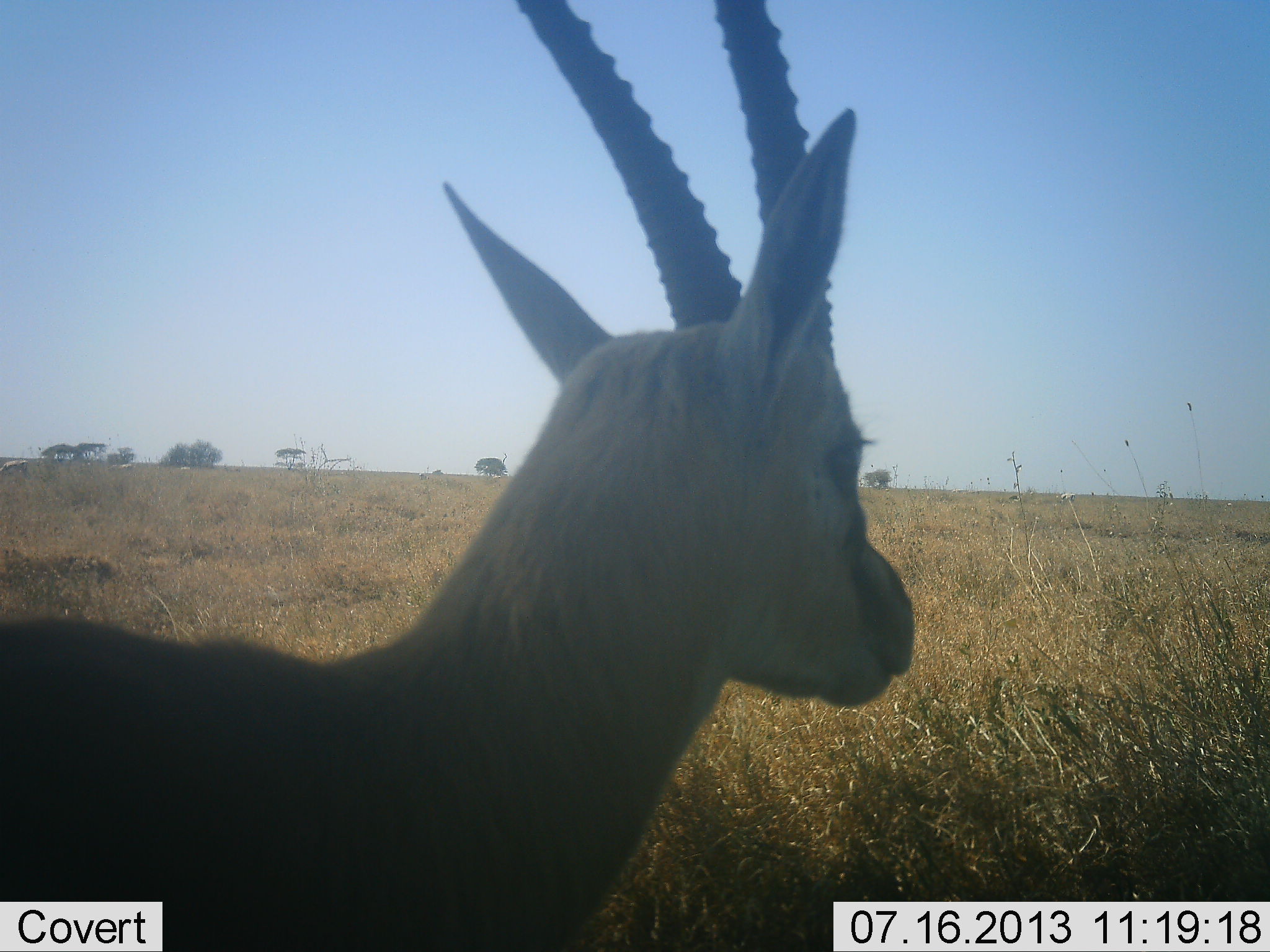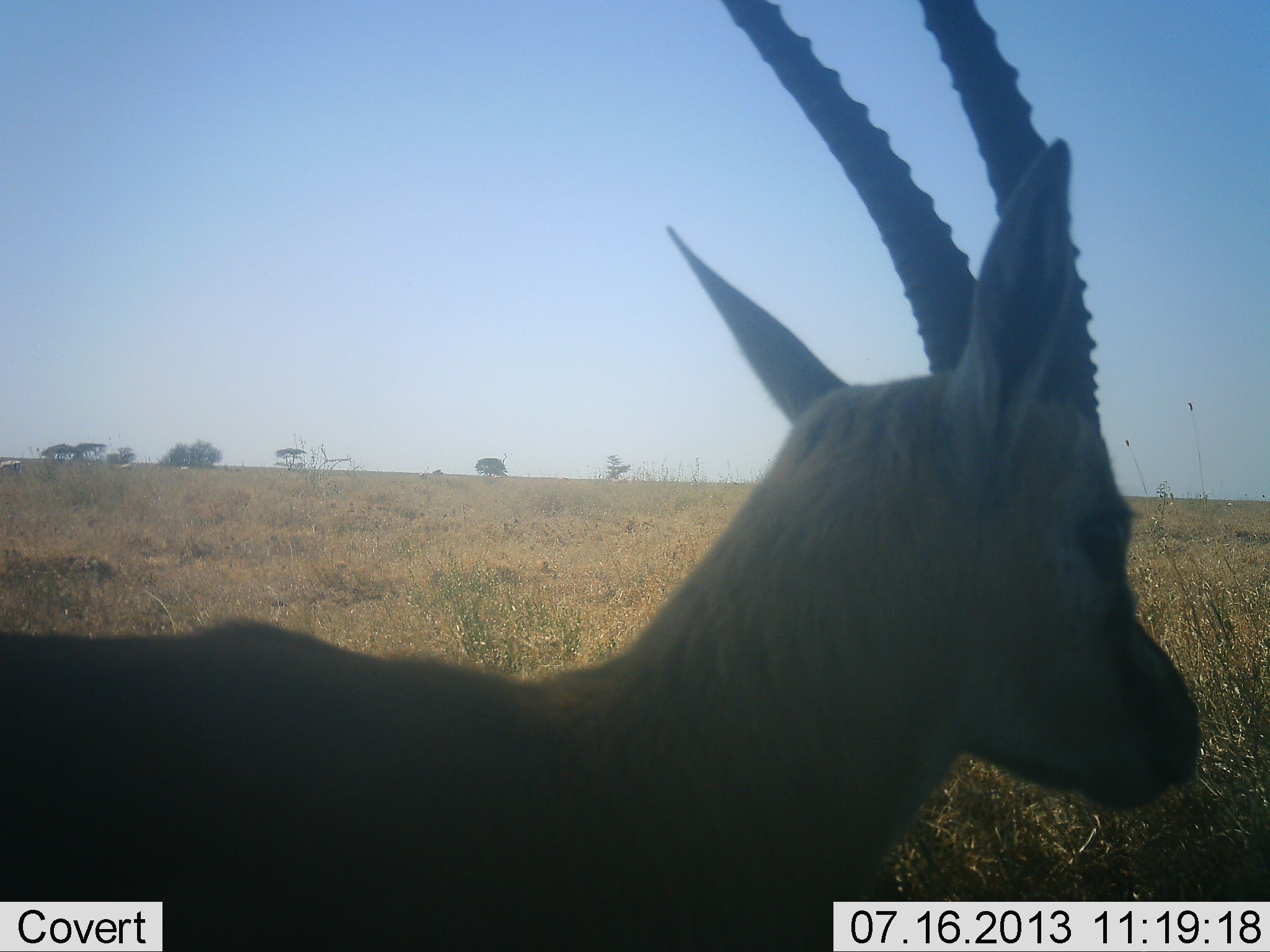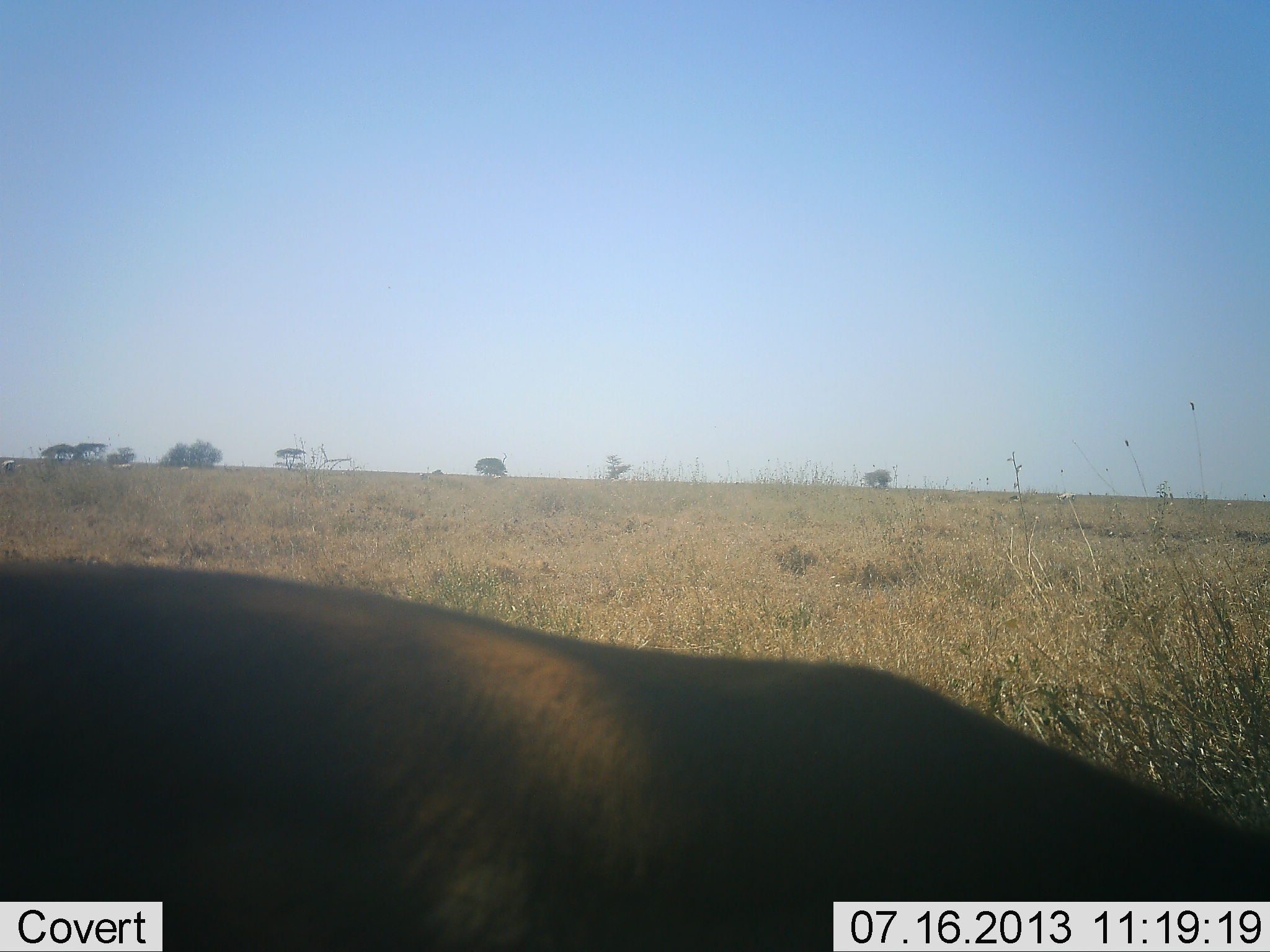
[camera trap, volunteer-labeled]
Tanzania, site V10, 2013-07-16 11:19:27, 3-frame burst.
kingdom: Animalia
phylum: Chordata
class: Mammalia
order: Artiodactyla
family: Bovidae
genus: Eudorcas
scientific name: Eudorcas thomsonii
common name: thomson's gazelle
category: gazellethomsons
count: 1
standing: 44%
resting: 0%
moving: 19%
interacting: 0%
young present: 0%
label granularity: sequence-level